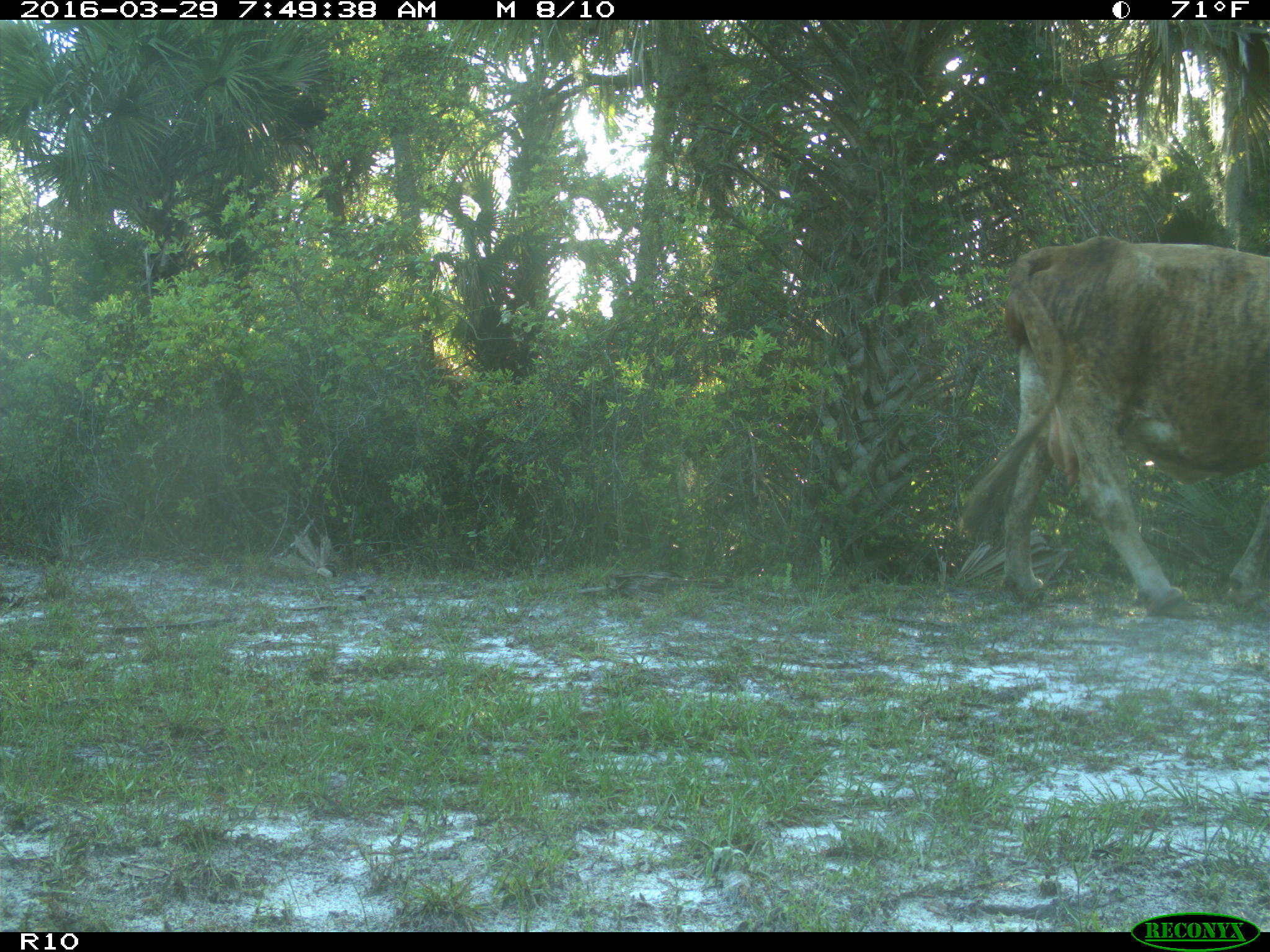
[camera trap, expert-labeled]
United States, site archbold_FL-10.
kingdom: Animalia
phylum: Chordata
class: Mammalia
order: Artiodactyla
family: Bovidae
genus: Bos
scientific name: Bos taurus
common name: domestic cow